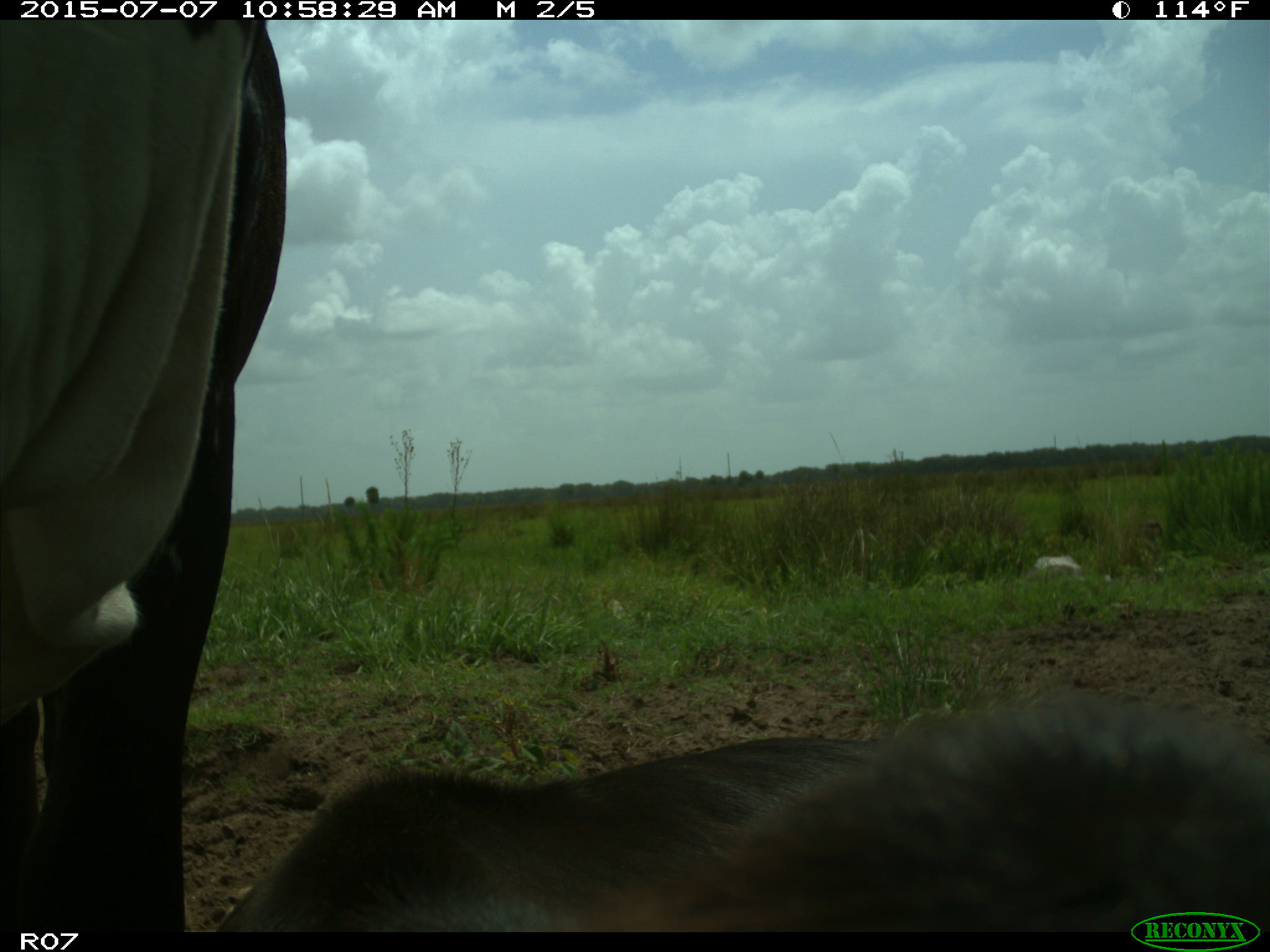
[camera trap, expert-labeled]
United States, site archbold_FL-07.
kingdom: Animalia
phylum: Chordata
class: Mammalia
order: Artiodactyla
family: Bovidae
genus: Bos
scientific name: Bos taurus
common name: domestic cow